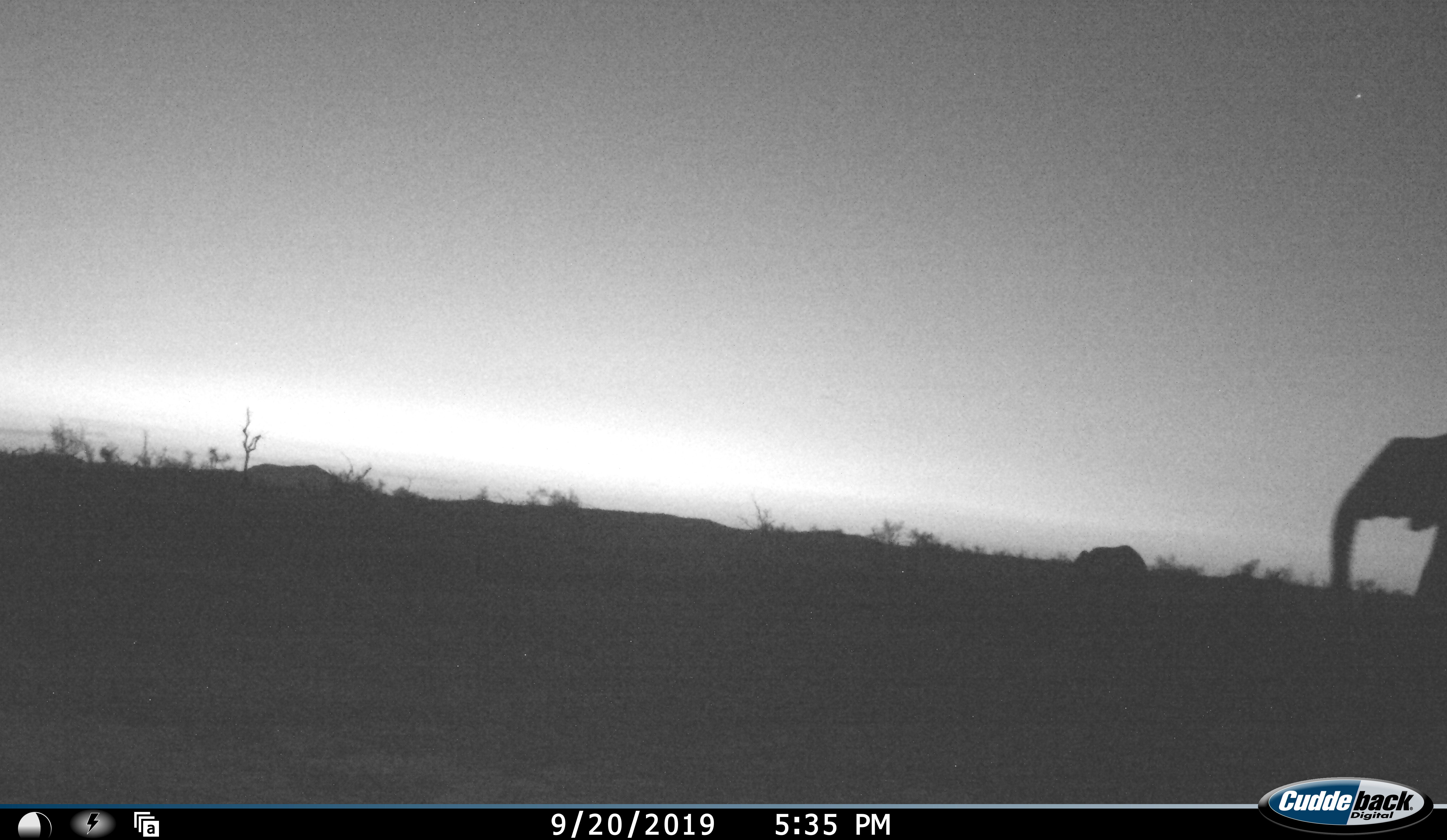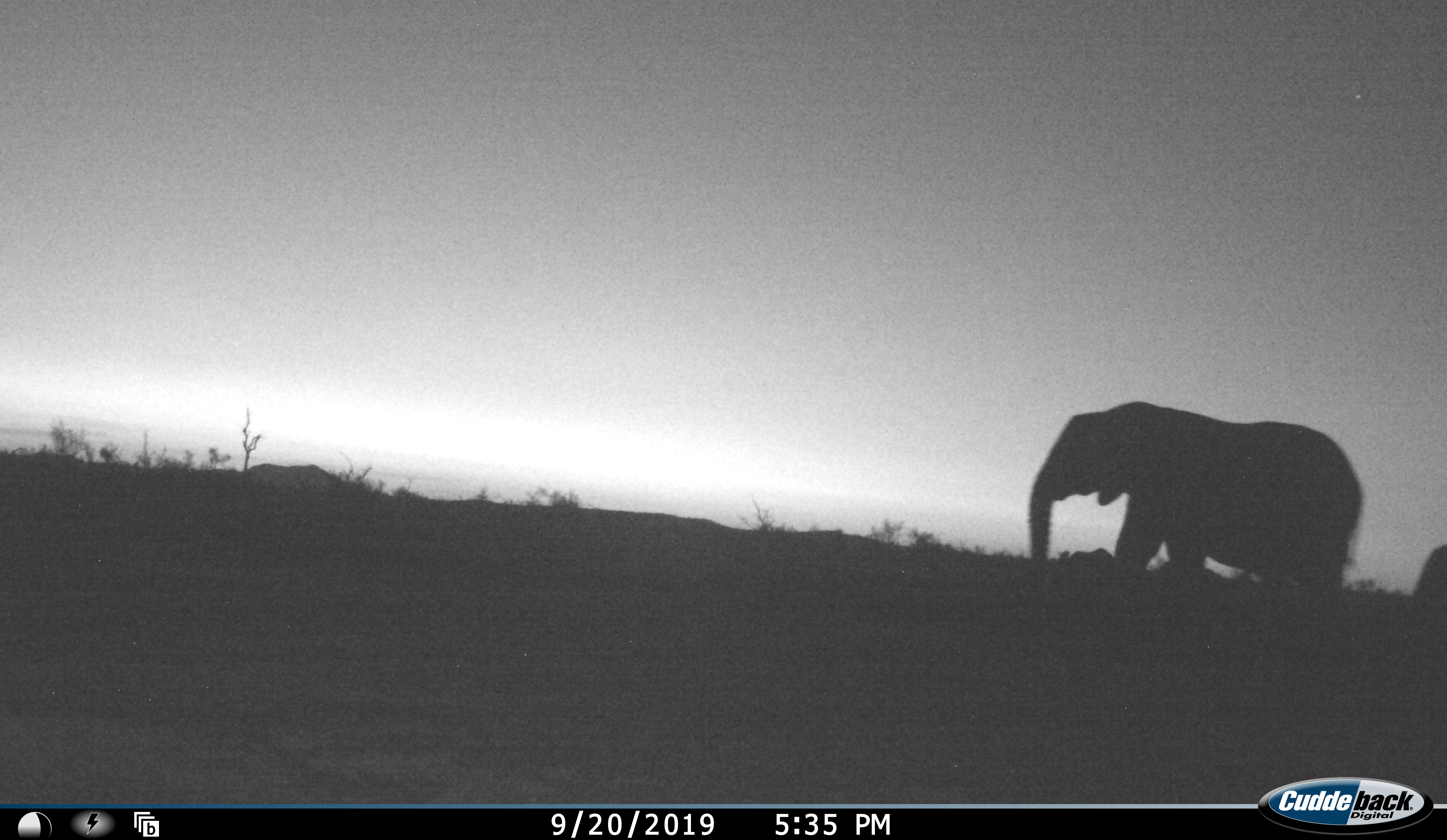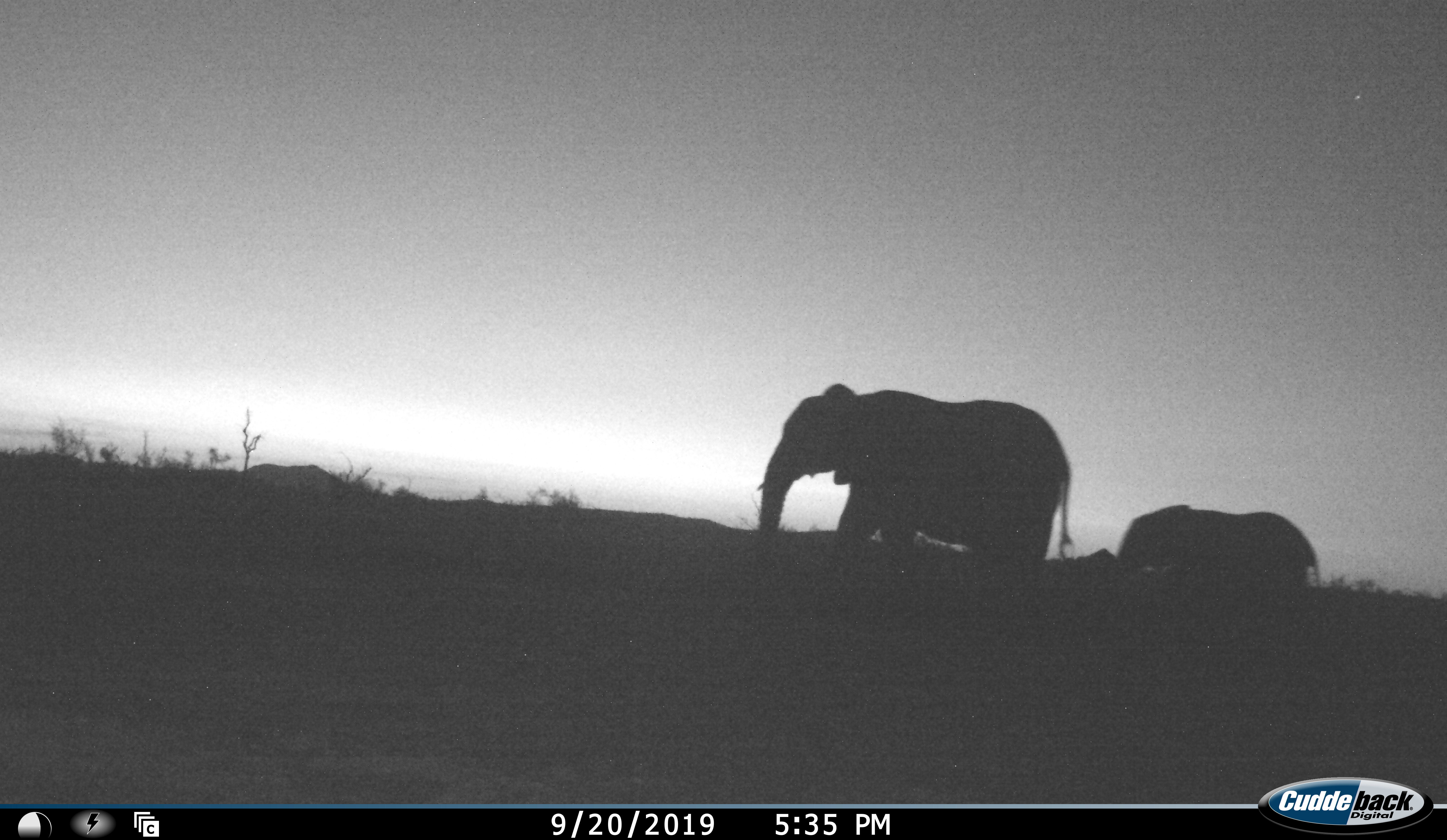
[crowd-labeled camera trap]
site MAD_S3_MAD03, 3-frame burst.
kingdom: Animalia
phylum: Chordata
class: Mammalia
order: Proboscidea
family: Elephantidae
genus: Loxodonta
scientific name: Loxodonta africana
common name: african bush elephant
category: elephant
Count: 2.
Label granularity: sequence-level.